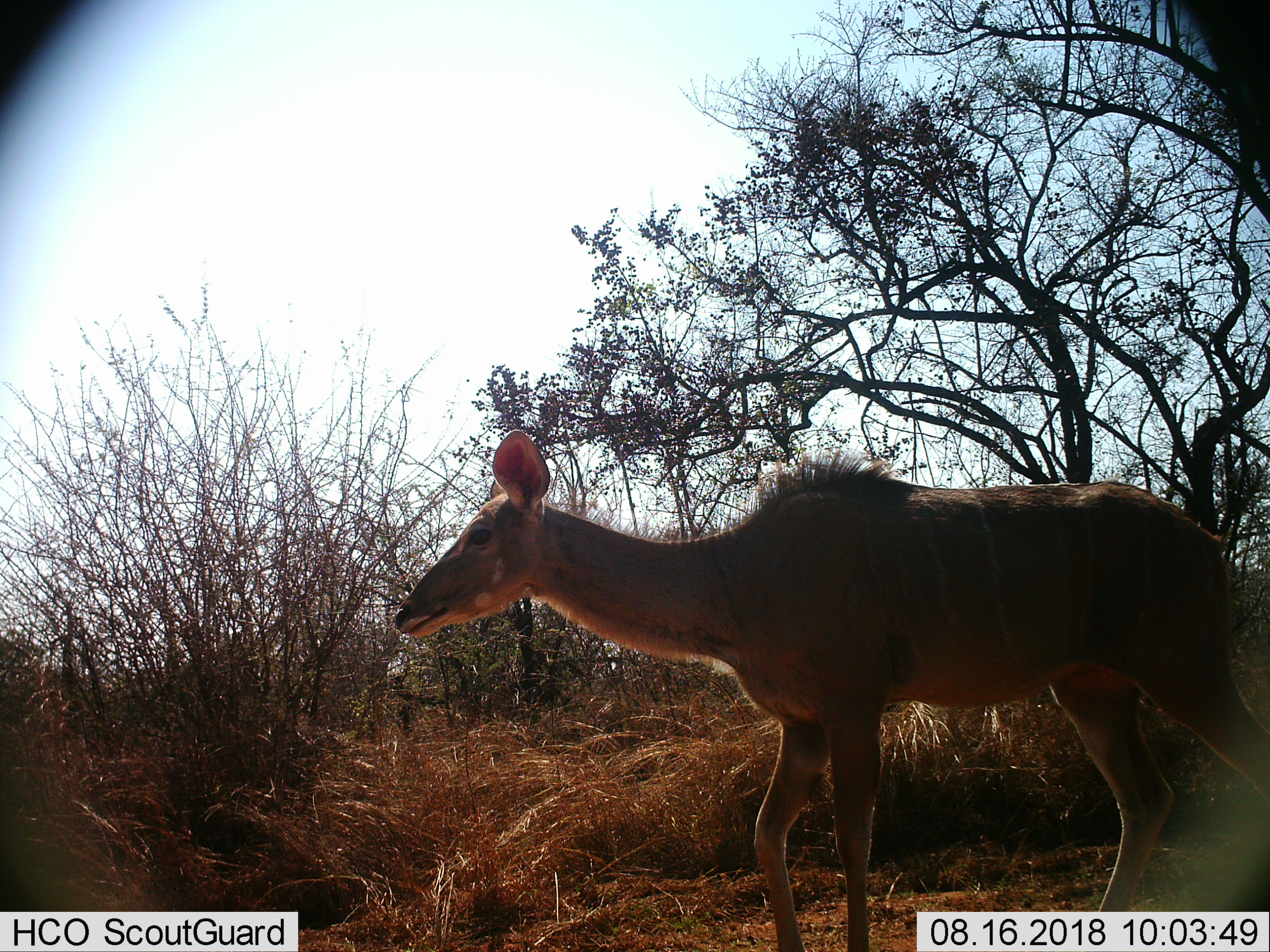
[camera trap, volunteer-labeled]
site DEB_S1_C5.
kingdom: Animalia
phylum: Chordata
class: Mammalia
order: Artiodactyla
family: Bovidae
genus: Tragelaphus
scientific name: Tragelaphus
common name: kudu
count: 1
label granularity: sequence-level